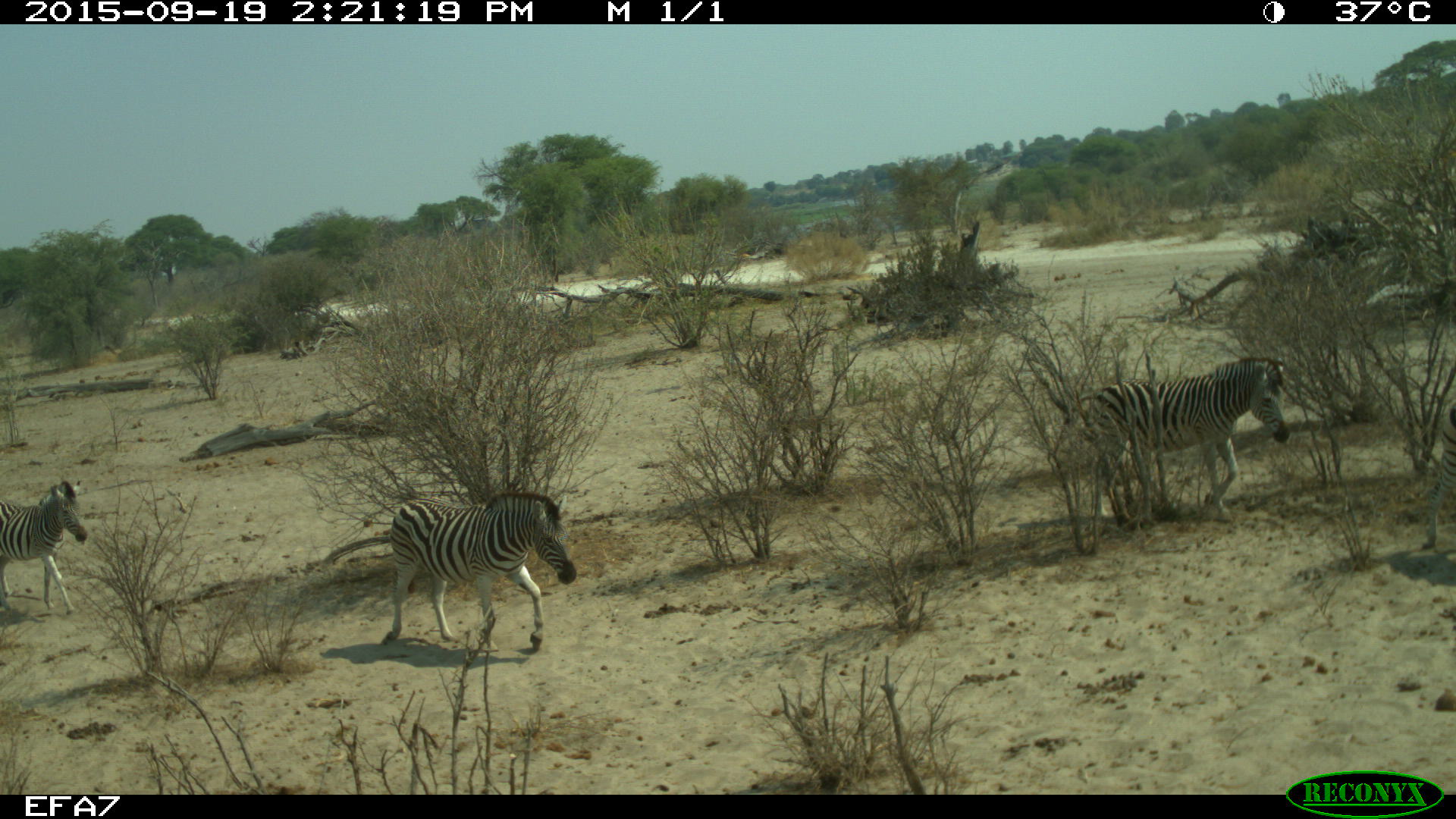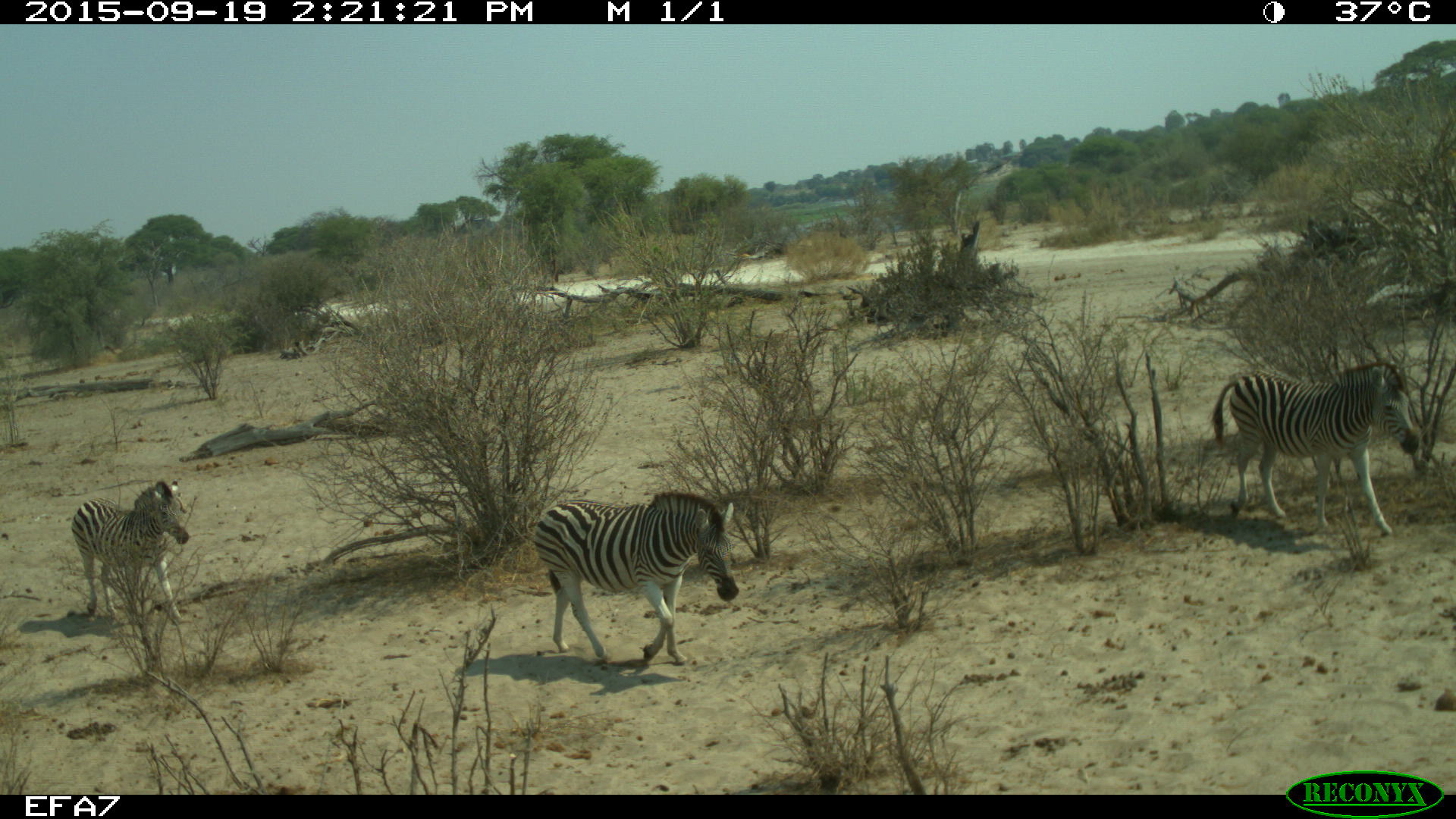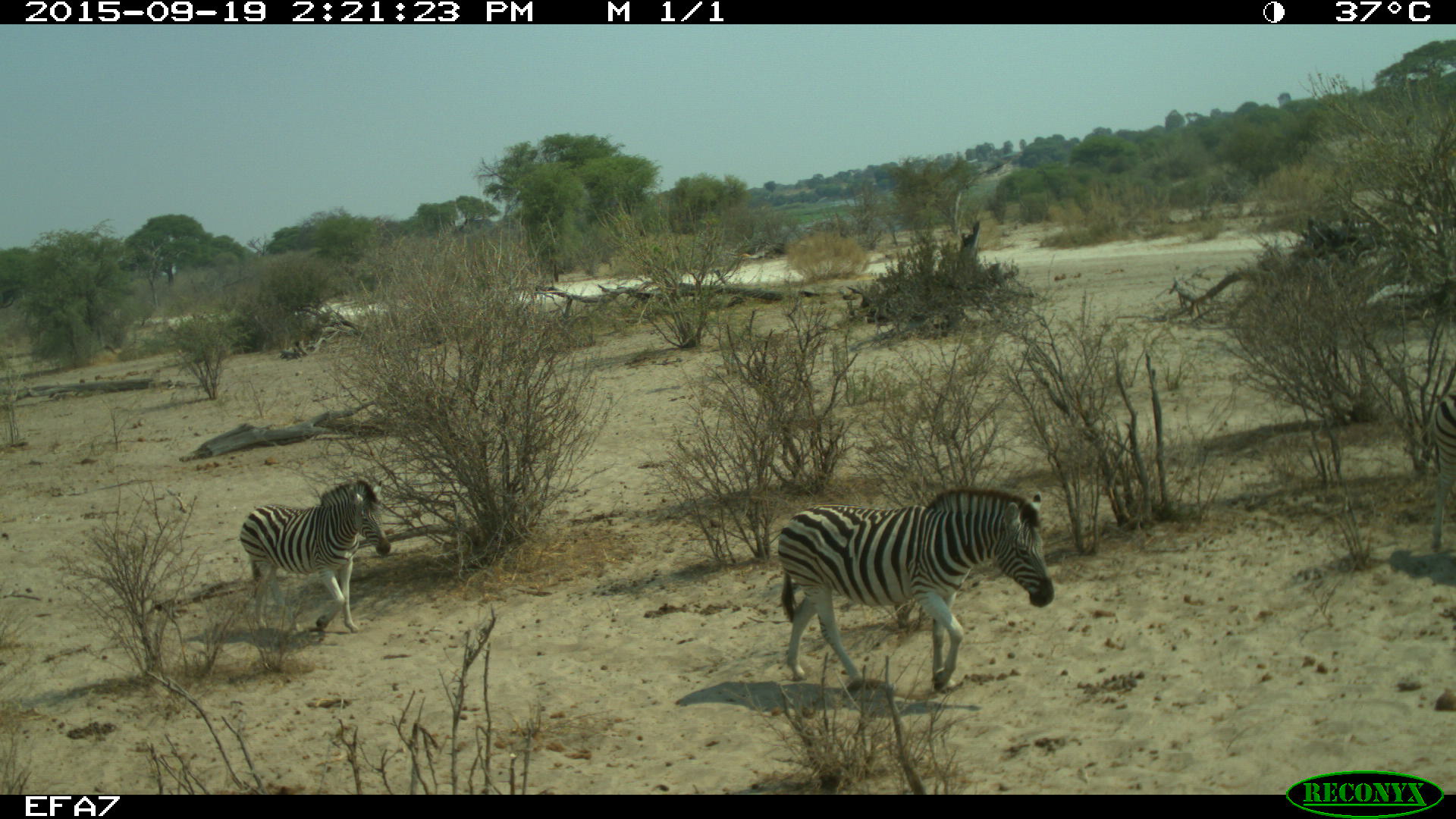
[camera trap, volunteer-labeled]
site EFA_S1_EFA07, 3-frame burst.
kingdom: Animalia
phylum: Chordata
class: Mammalia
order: Perissodactyla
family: Equidae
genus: Equus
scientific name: Equus quagga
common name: plains zebra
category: zebraplains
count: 3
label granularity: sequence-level